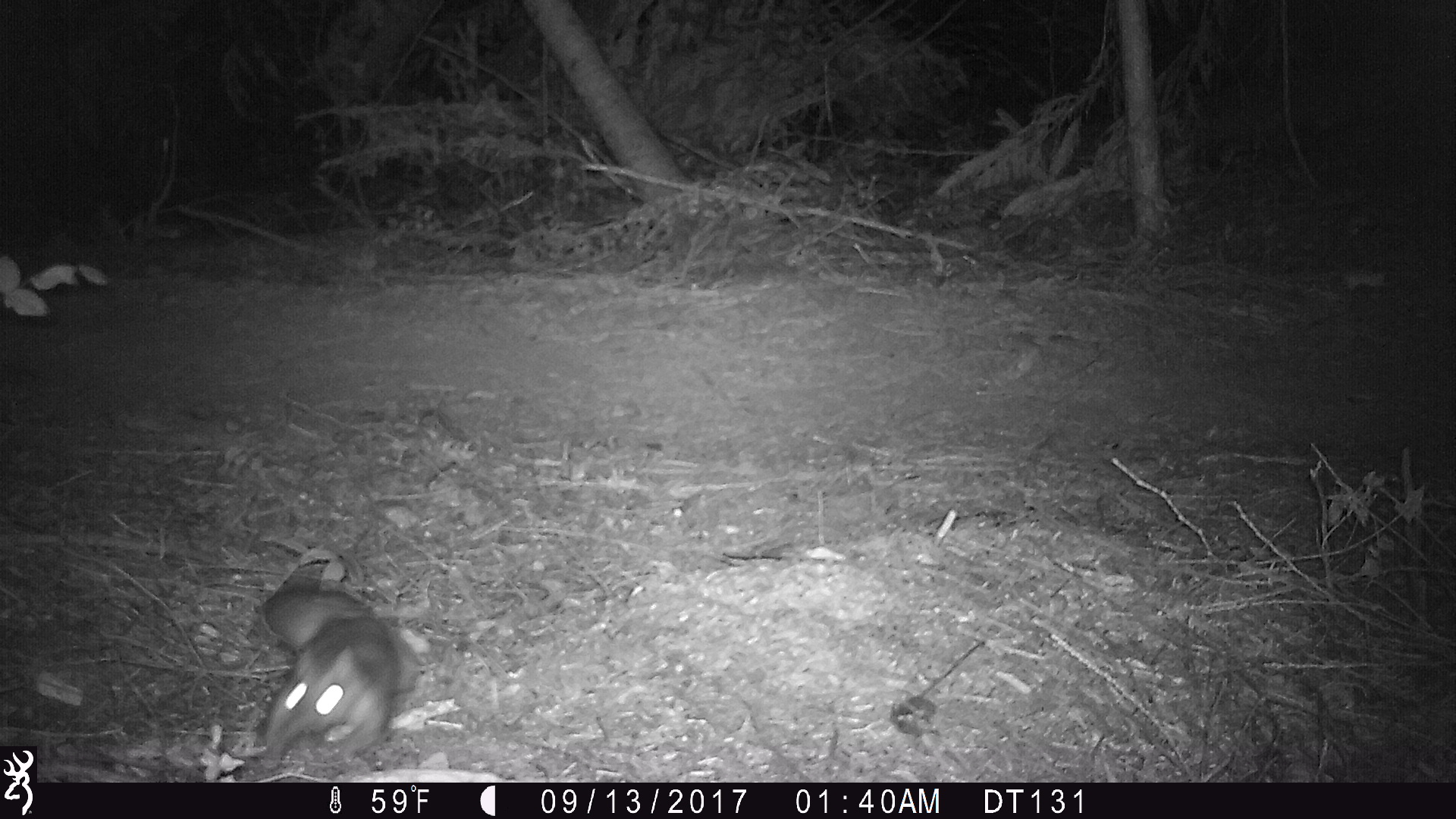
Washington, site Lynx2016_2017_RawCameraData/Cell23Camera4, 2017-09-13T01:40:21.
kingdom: Animalia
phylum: Chordata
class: Mammalia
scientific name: Mammalia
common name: small mammal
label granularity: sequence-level